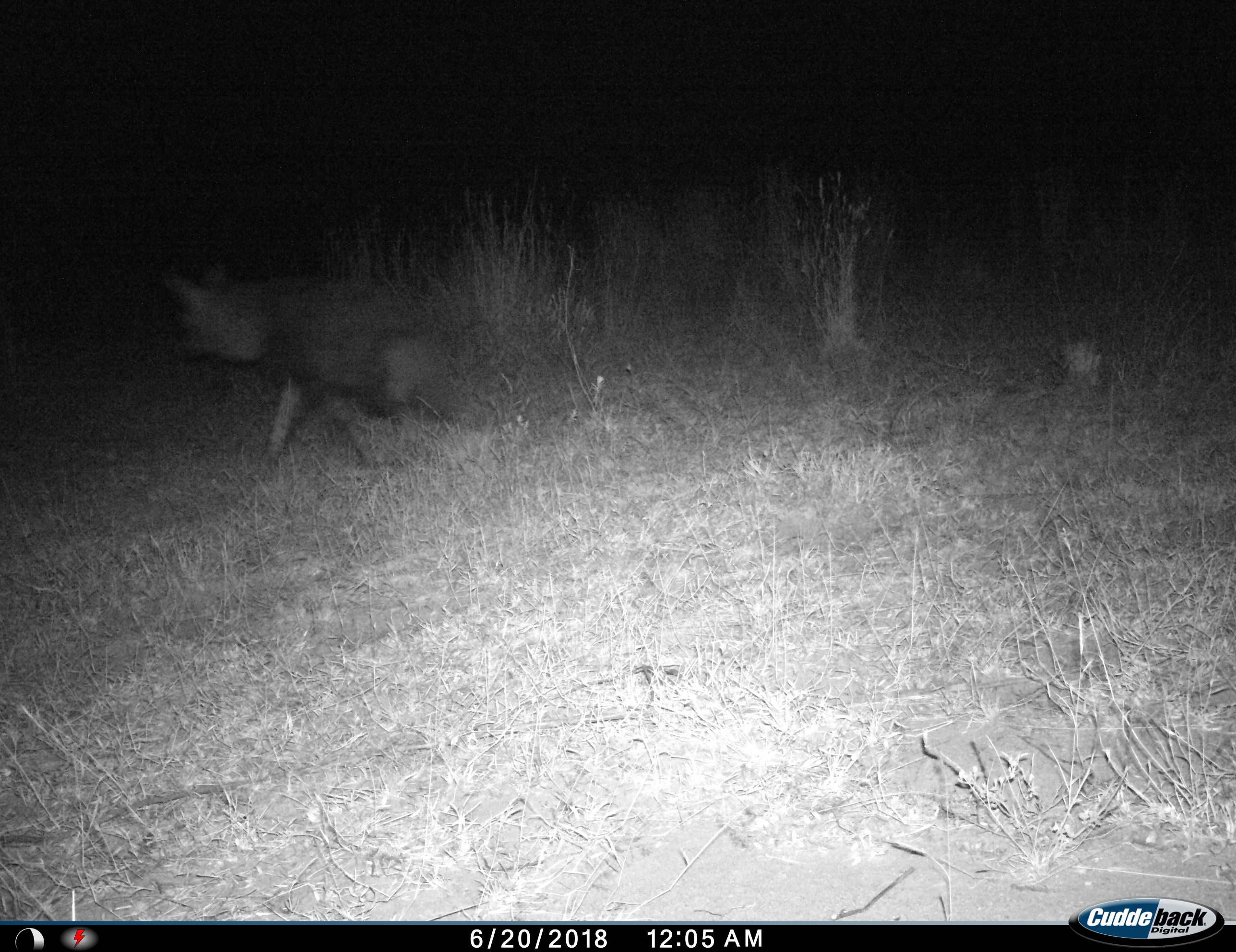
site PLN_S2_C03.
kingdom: Animalia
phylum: Chordata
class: Mammalia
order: Carnivora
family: Hyaenidae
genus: Parahyaena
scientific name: Parahyaena brunnea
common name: brown hyena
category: hyenabrown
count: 1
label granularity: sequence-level